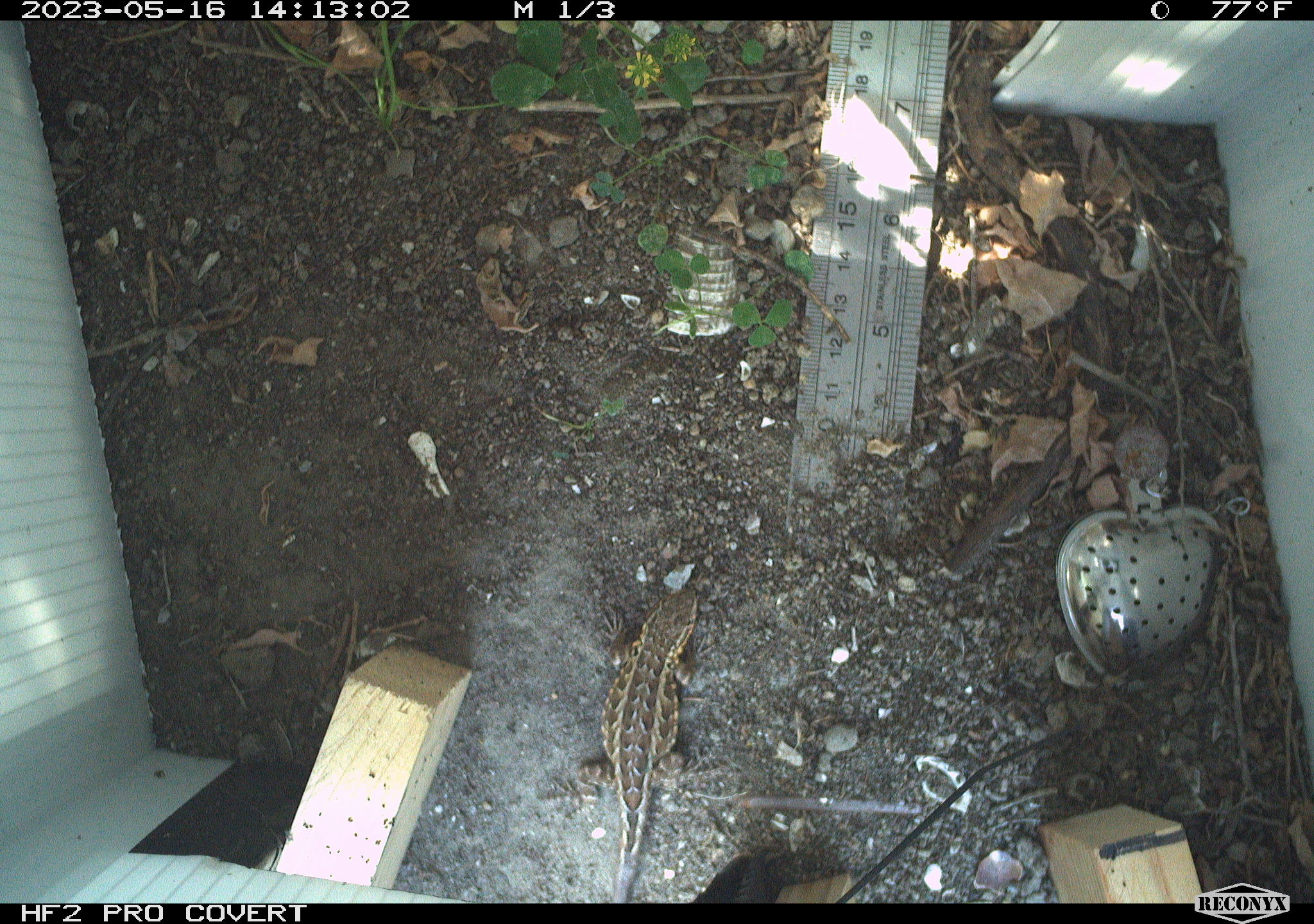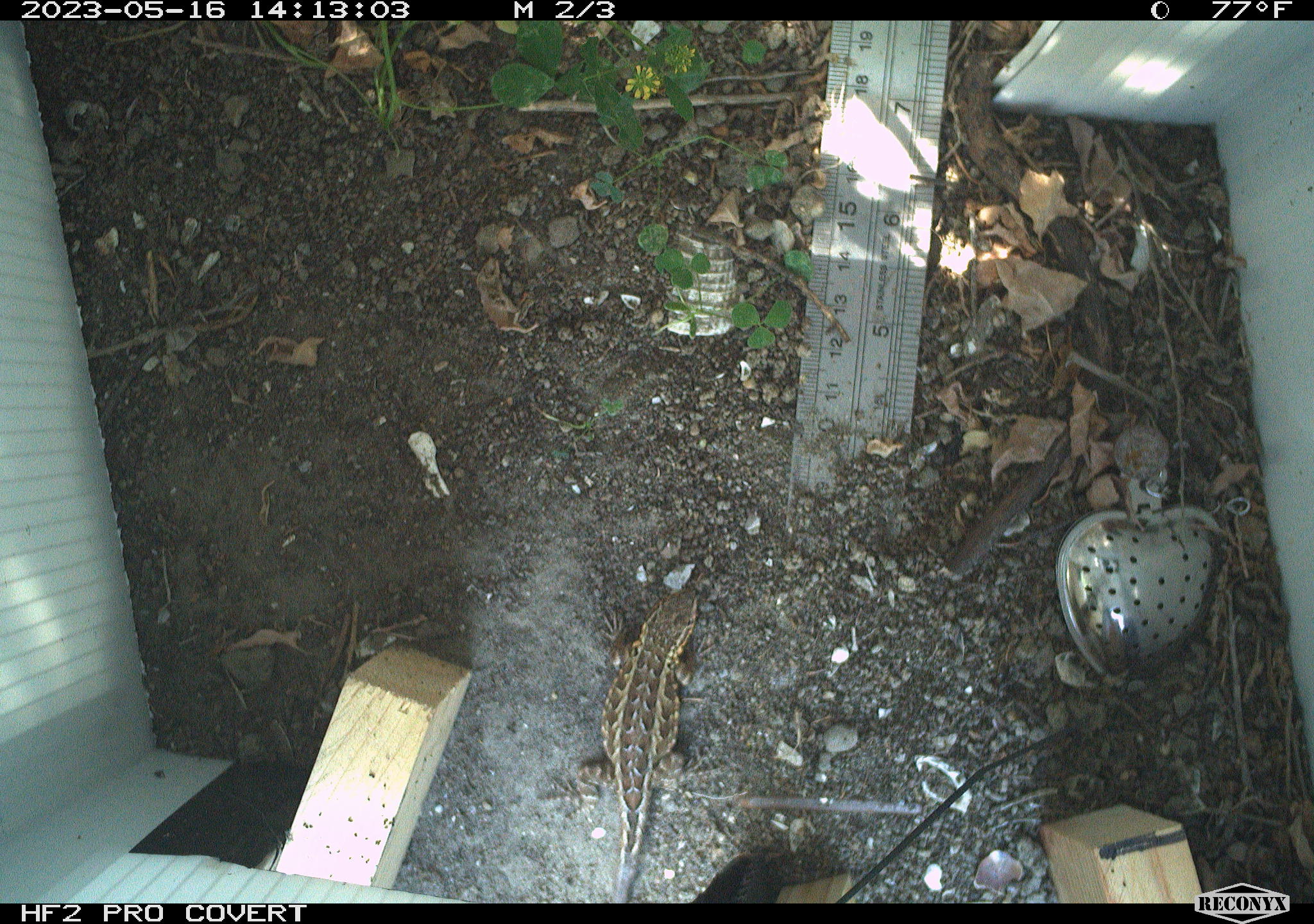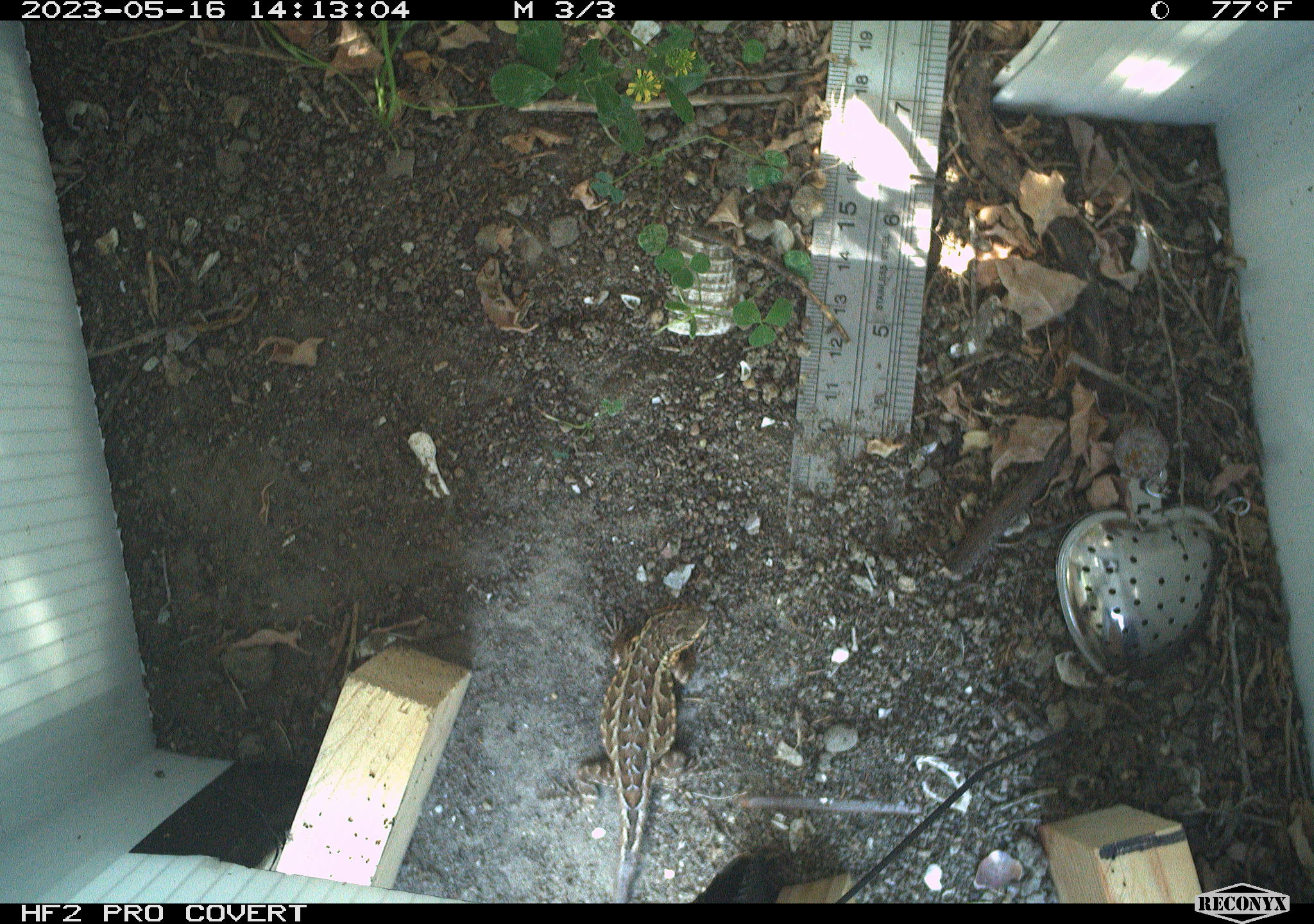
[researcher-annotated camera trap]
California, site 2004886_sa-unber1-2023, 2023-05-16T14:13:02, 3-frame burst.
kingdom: Animalia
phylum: Chordata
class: Reptilia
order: Squamata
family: Phrynosomatidae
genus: Sceloporus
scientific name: Sceloporus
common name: spiny lizards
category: sceloporus species